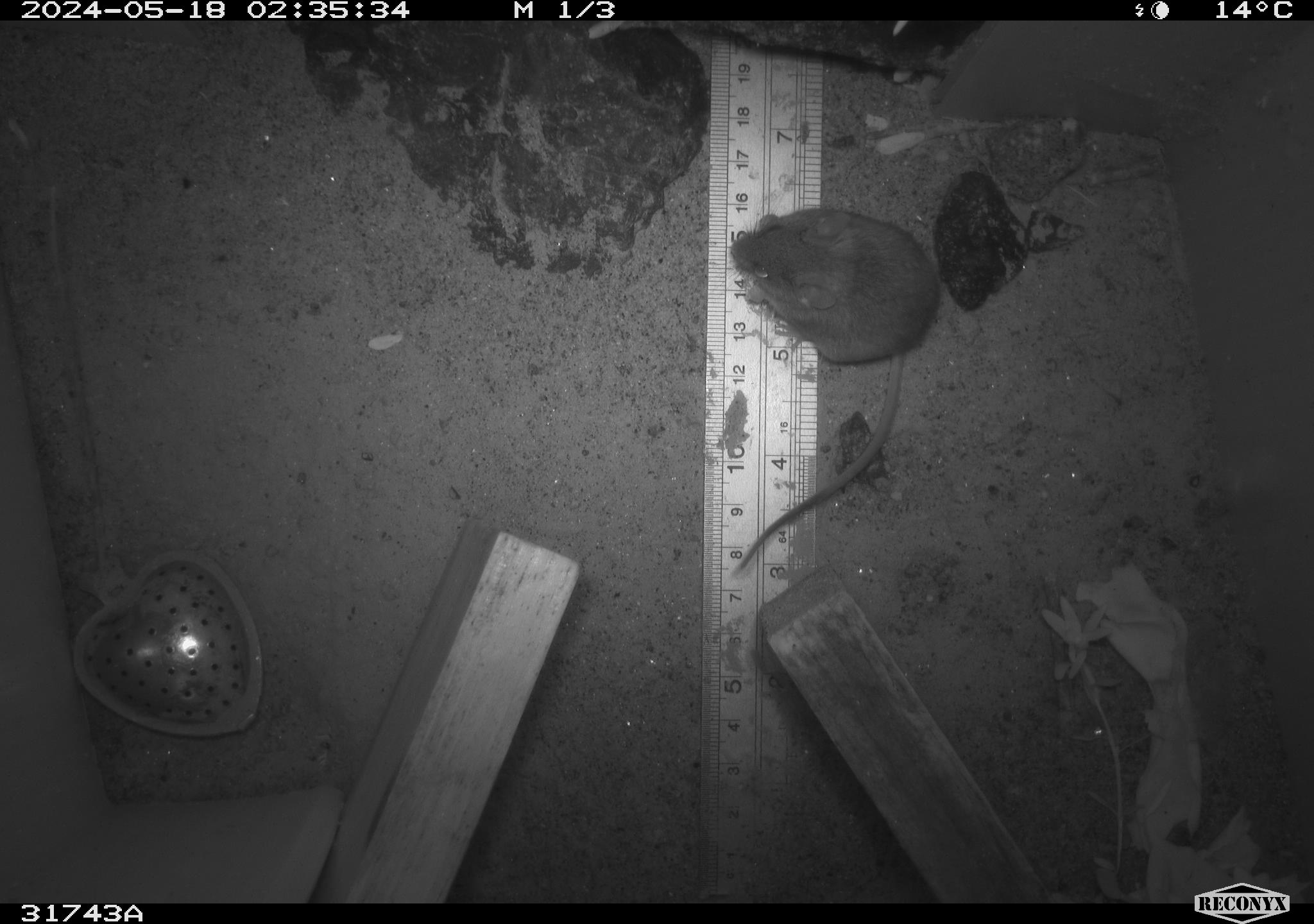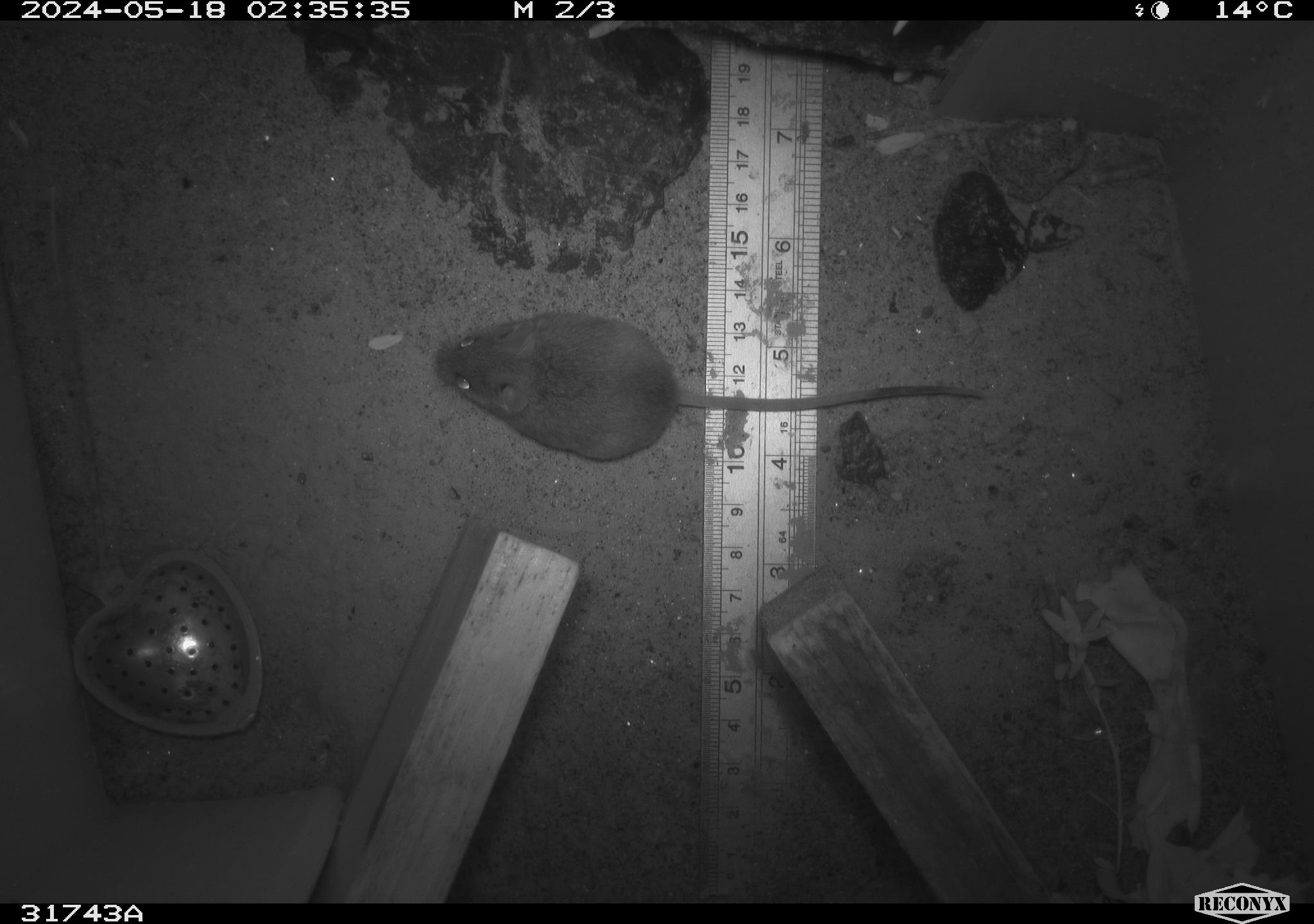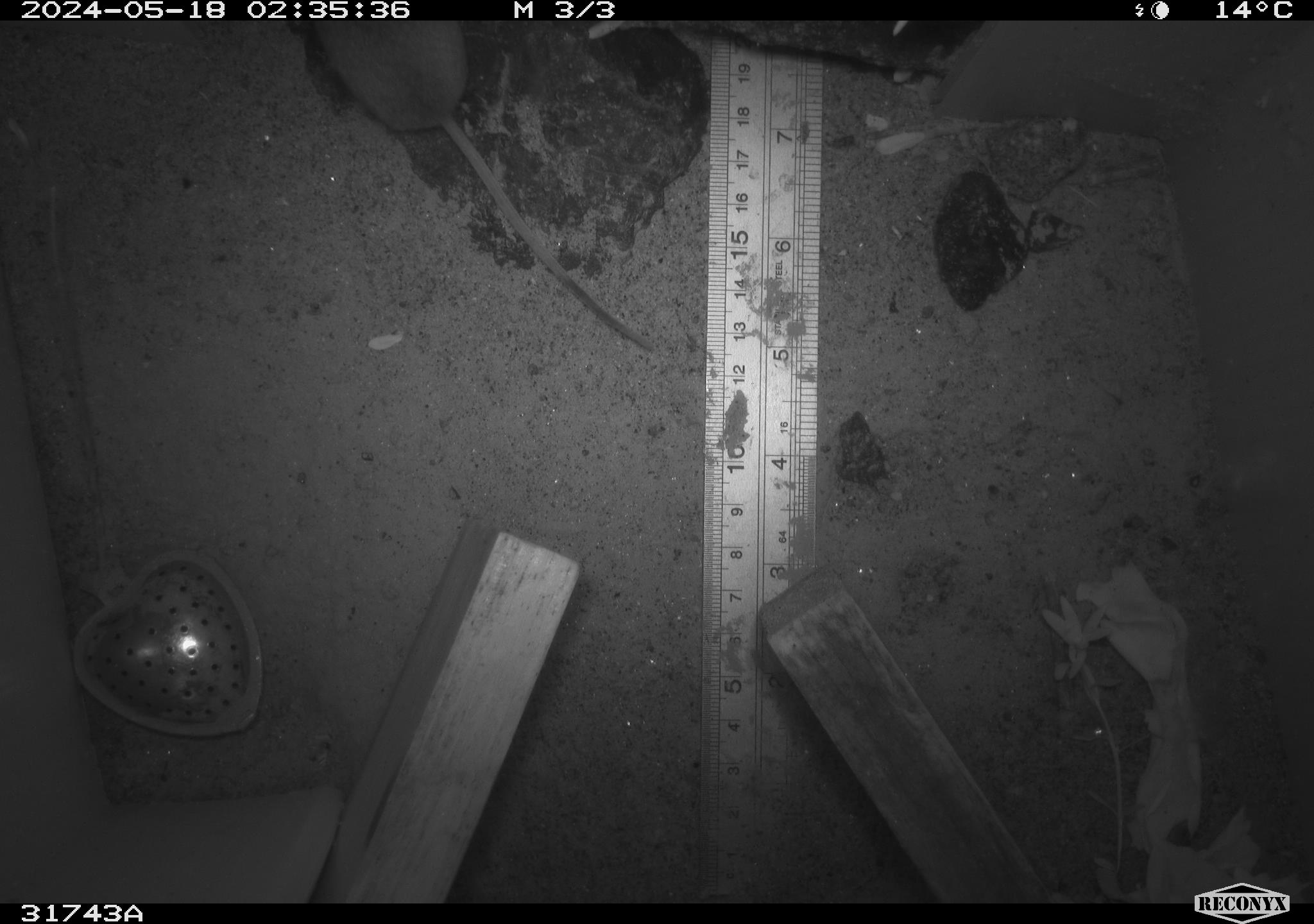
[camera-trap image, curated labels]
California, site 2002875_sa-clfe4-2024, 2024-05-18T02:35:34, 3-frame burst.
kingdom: Animalia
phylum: Chordata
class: Mammalia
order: Rodentia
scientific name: Rodentia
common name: mouse species